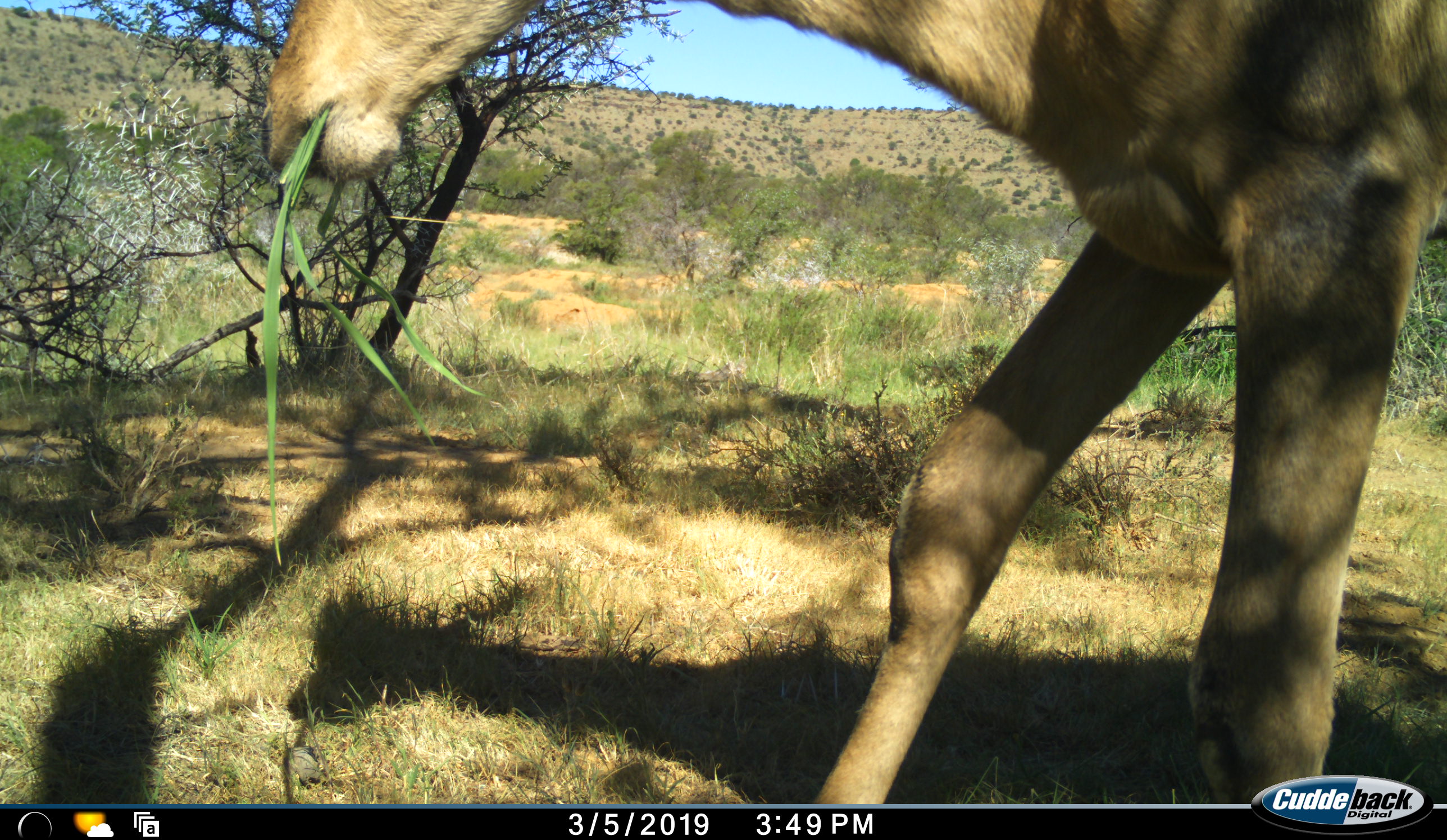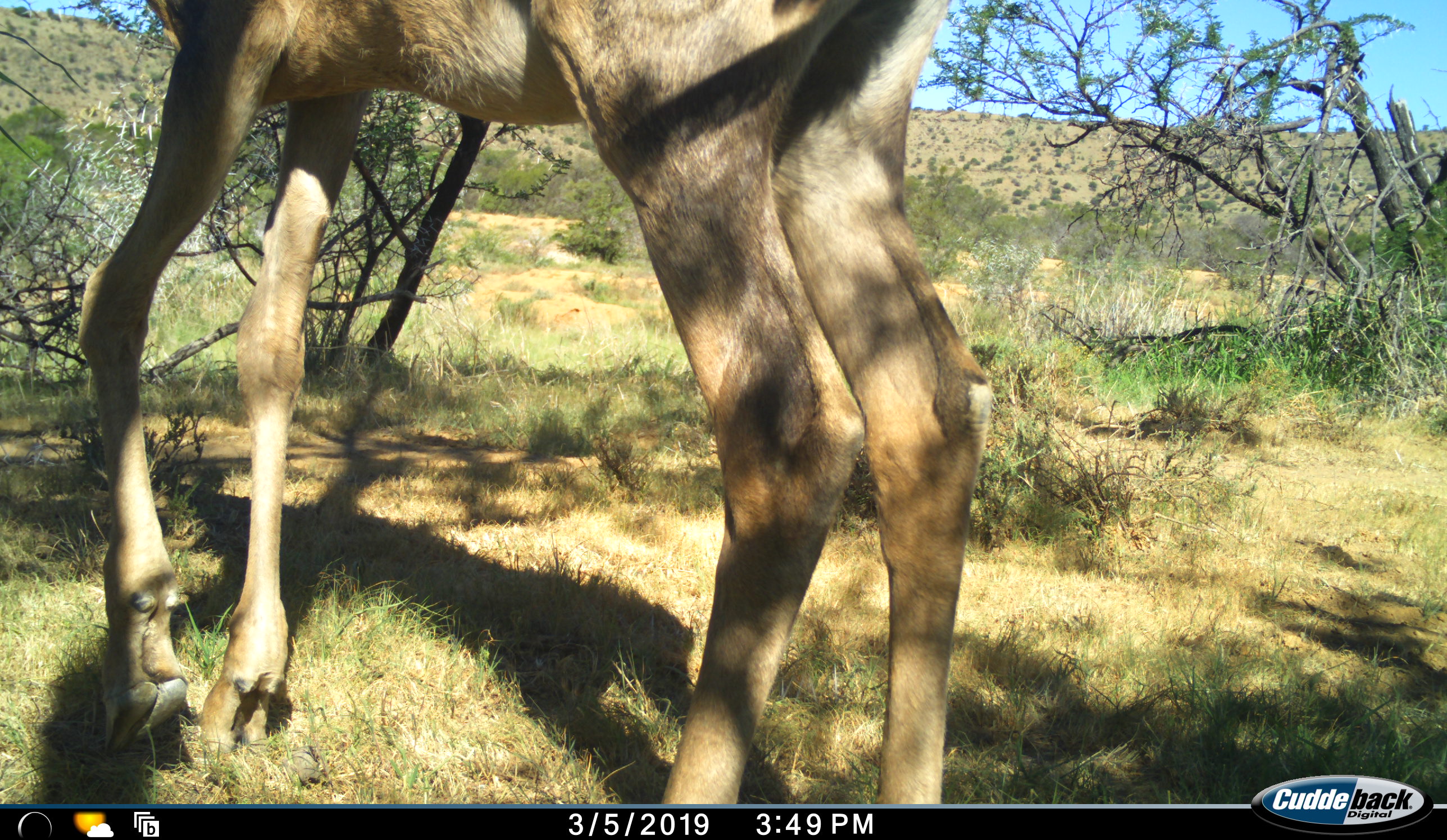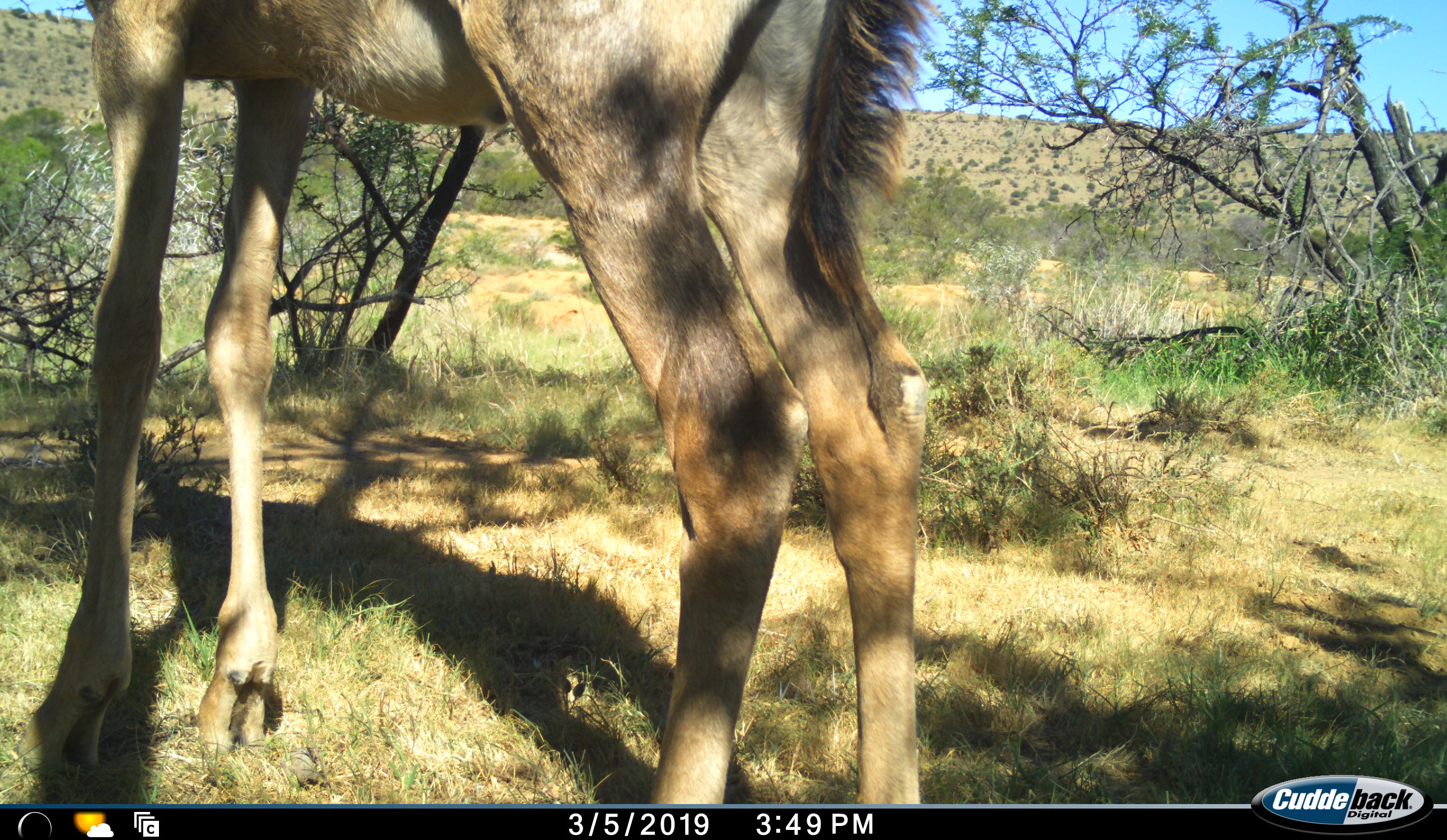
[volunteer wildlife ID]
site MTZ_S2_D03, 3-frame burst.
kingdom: Animalia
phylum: Chordata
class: Mammalia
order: Artiodactyla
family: Bovidae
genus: Alcelaphus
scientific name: Alcelaphus buselaphus caama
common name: red hartebeest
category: hartebeestred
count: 1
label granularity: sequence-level